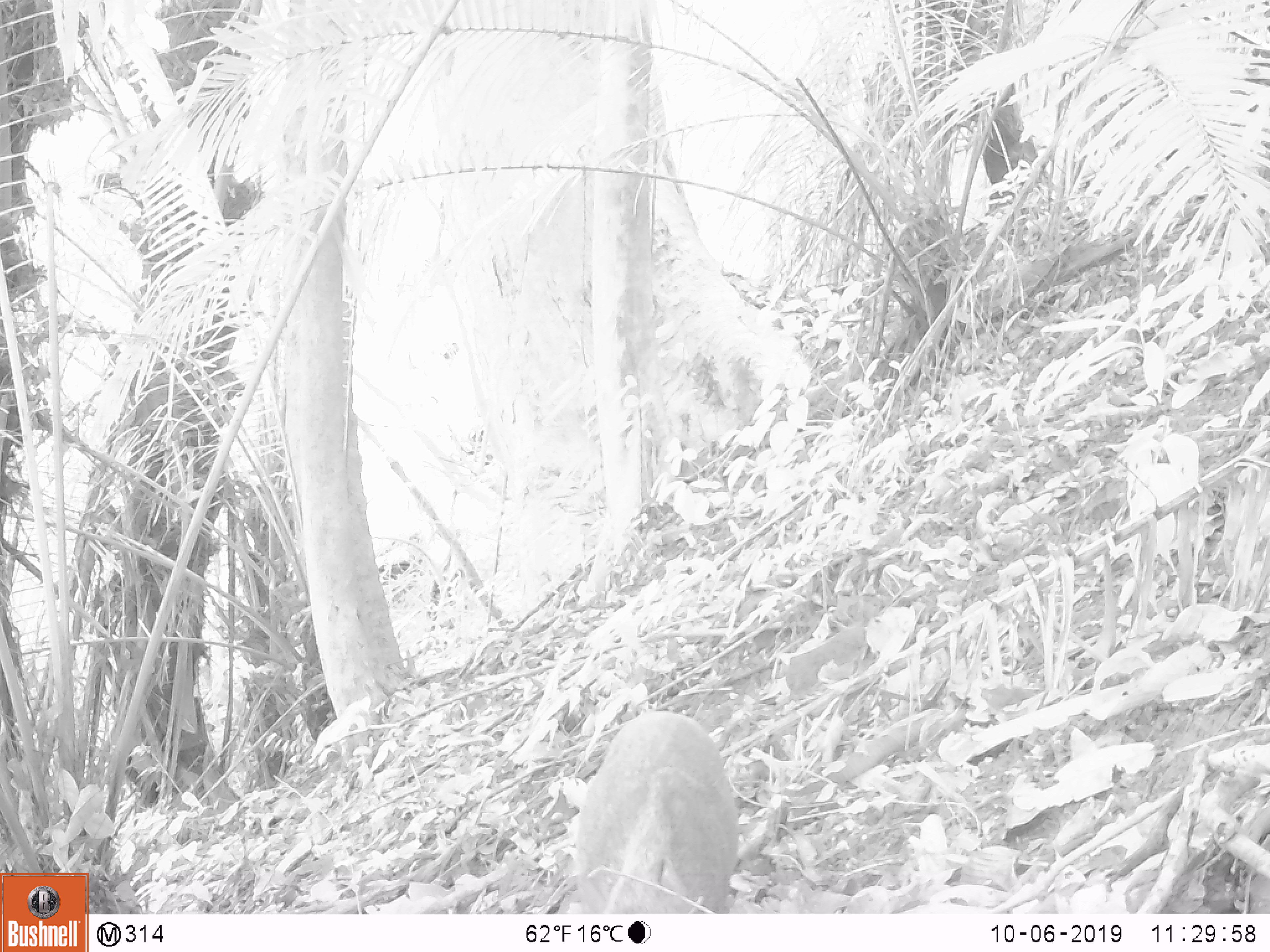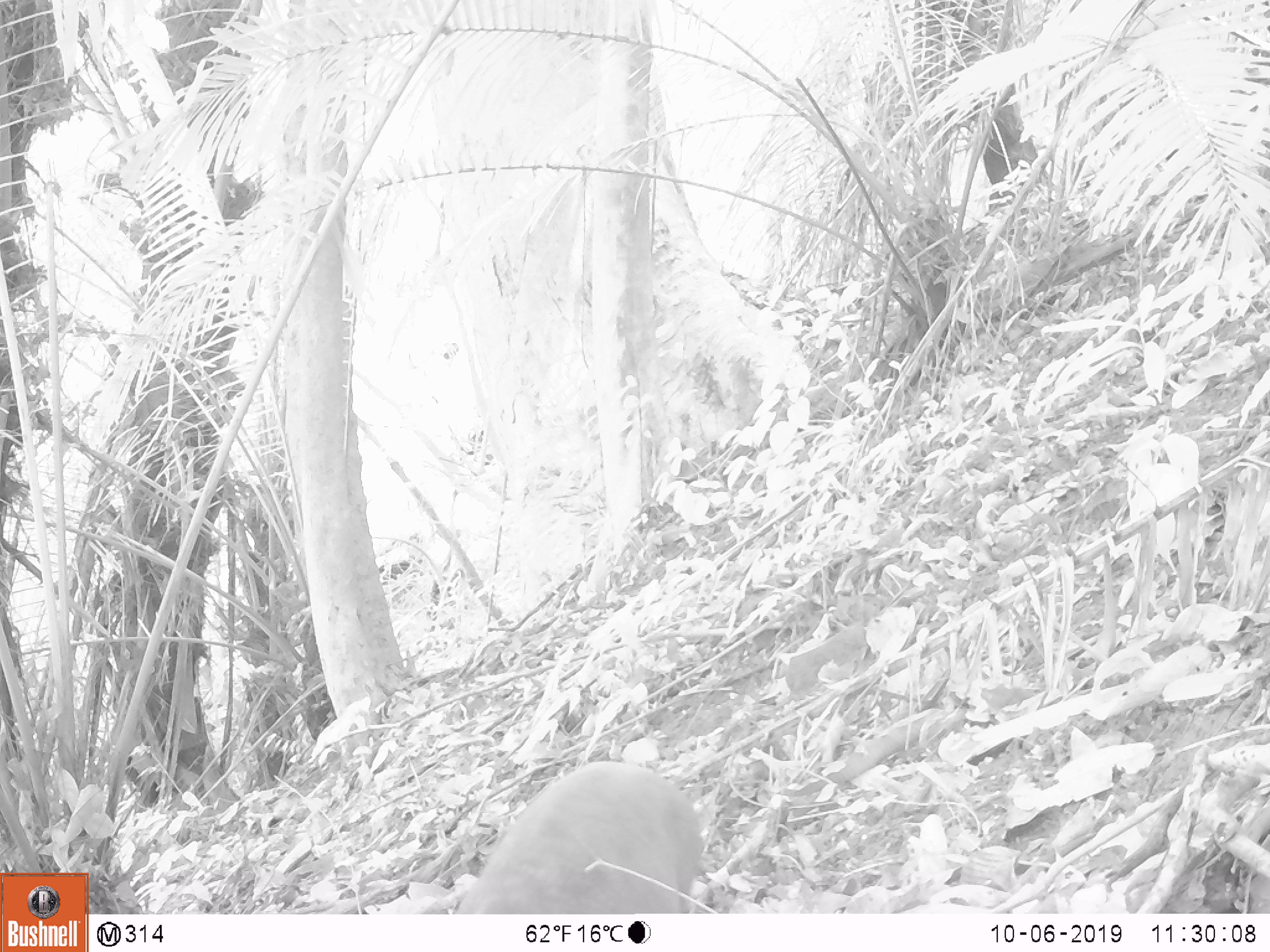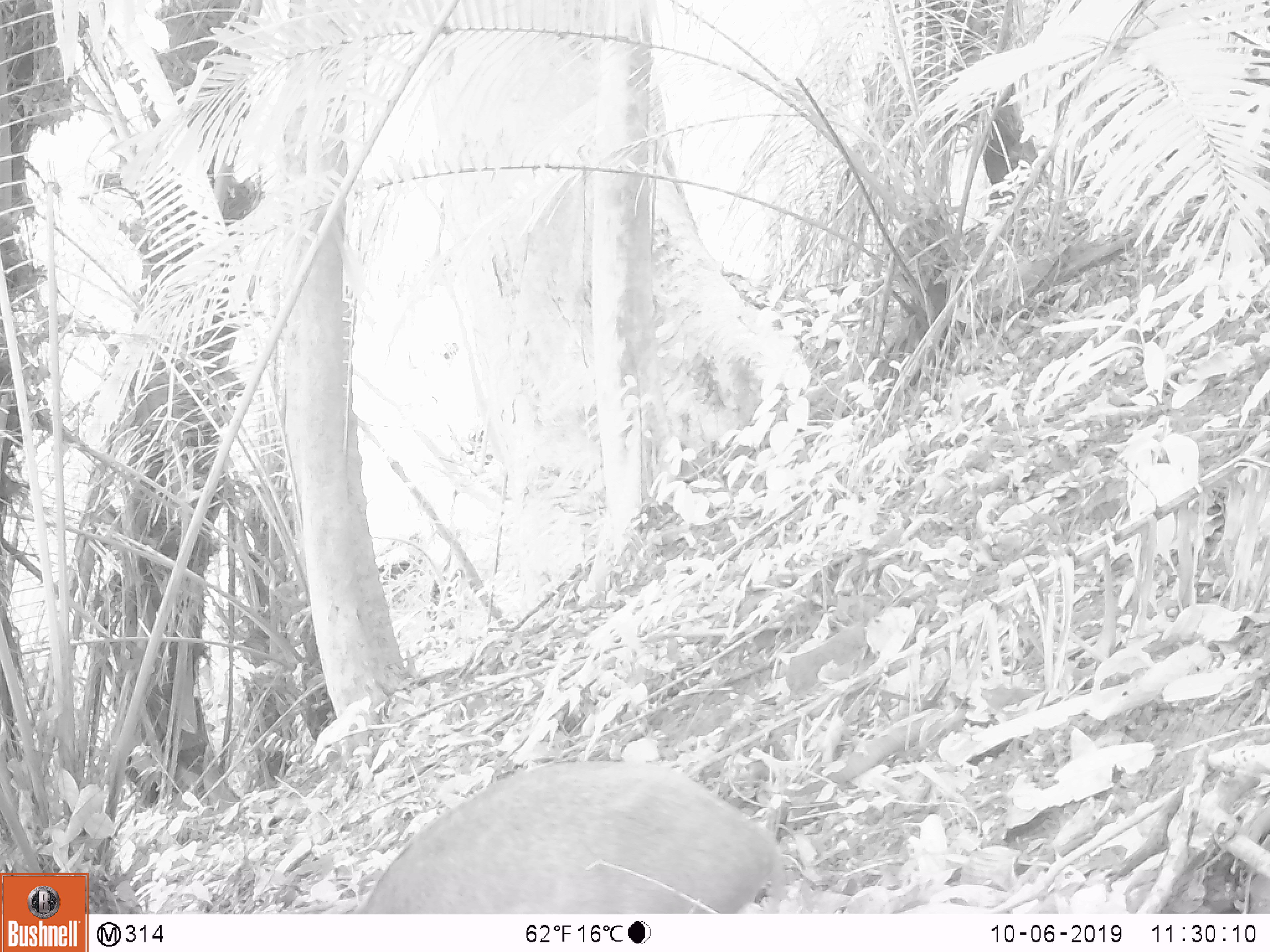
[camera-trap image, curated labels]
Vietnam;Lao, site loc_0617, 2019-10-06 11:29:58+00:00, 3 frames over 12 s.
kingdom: Animalia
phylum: Chordata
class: Mammalia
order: Artiodactyla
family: Suidae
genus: Sus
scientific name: Sus scrofa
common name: eurasian wild pig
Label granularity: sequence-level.